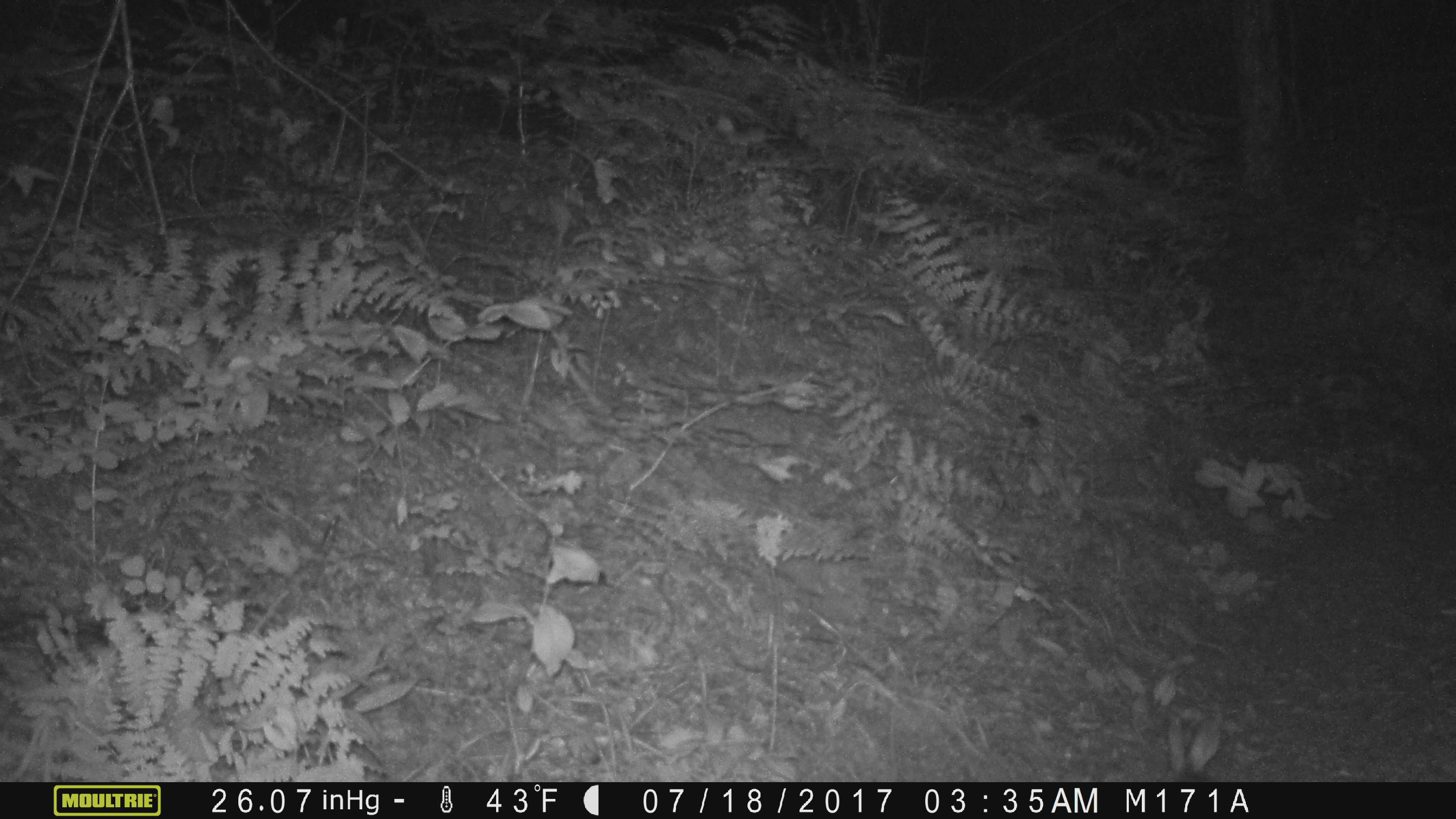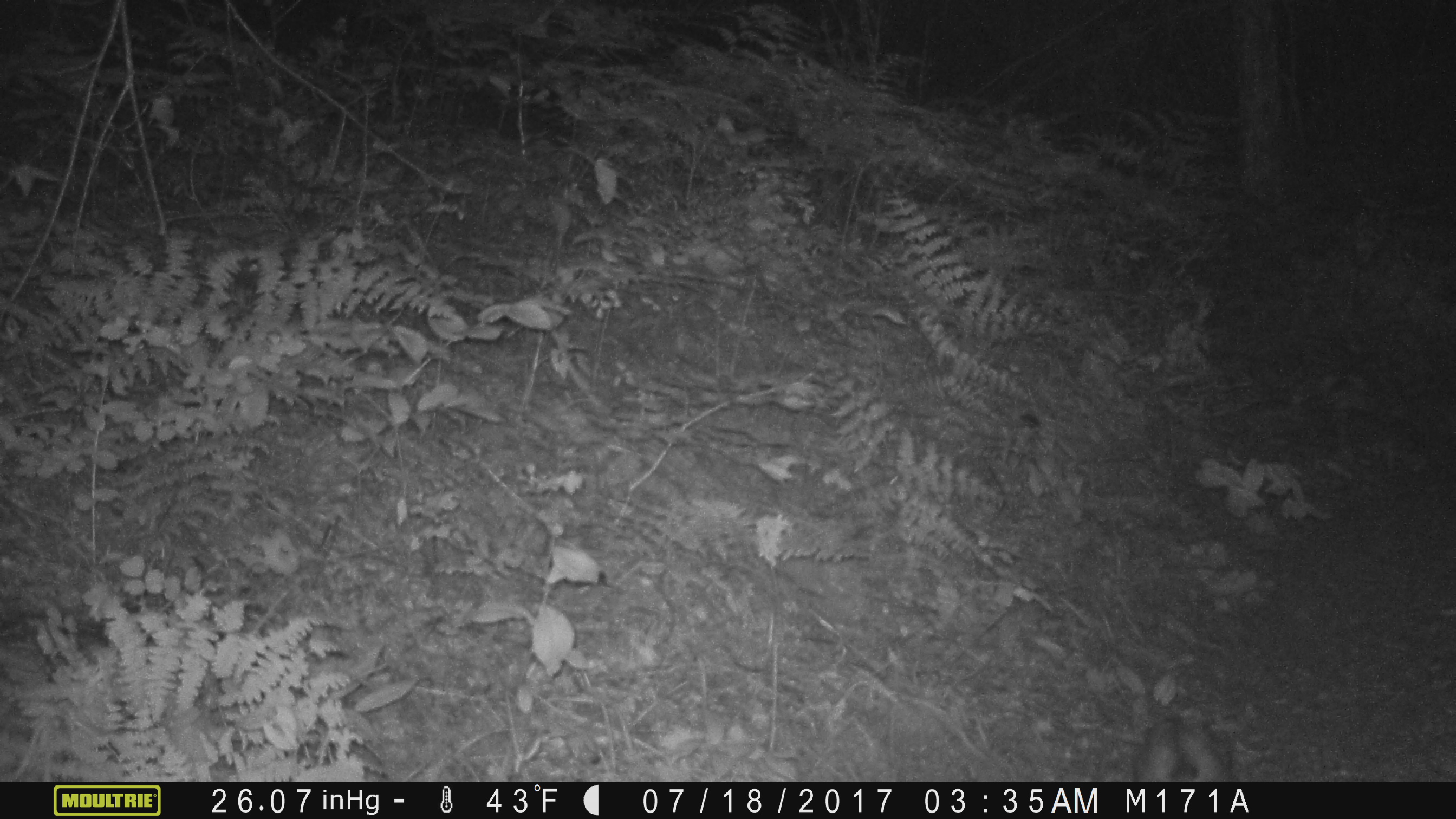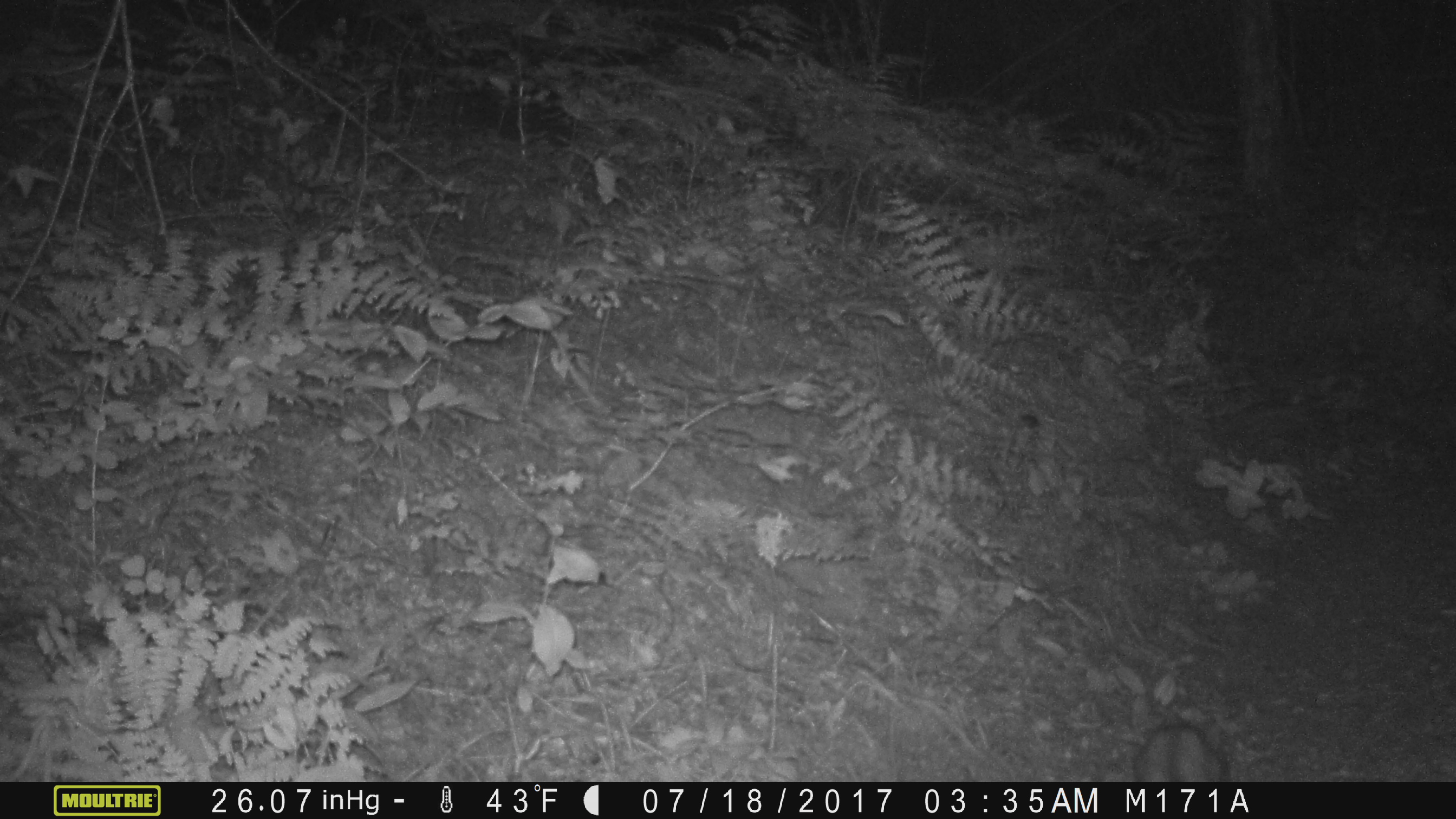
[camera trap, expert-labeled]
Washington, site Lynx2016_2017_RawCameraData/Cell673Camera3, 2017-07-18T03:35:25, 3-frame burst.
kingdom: Animalia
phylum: Chordata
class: Mammalia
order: Lagomorpha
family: Leporidae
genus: Lepus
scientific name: Lepus americanus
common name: snowshoe hare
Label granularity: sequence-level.